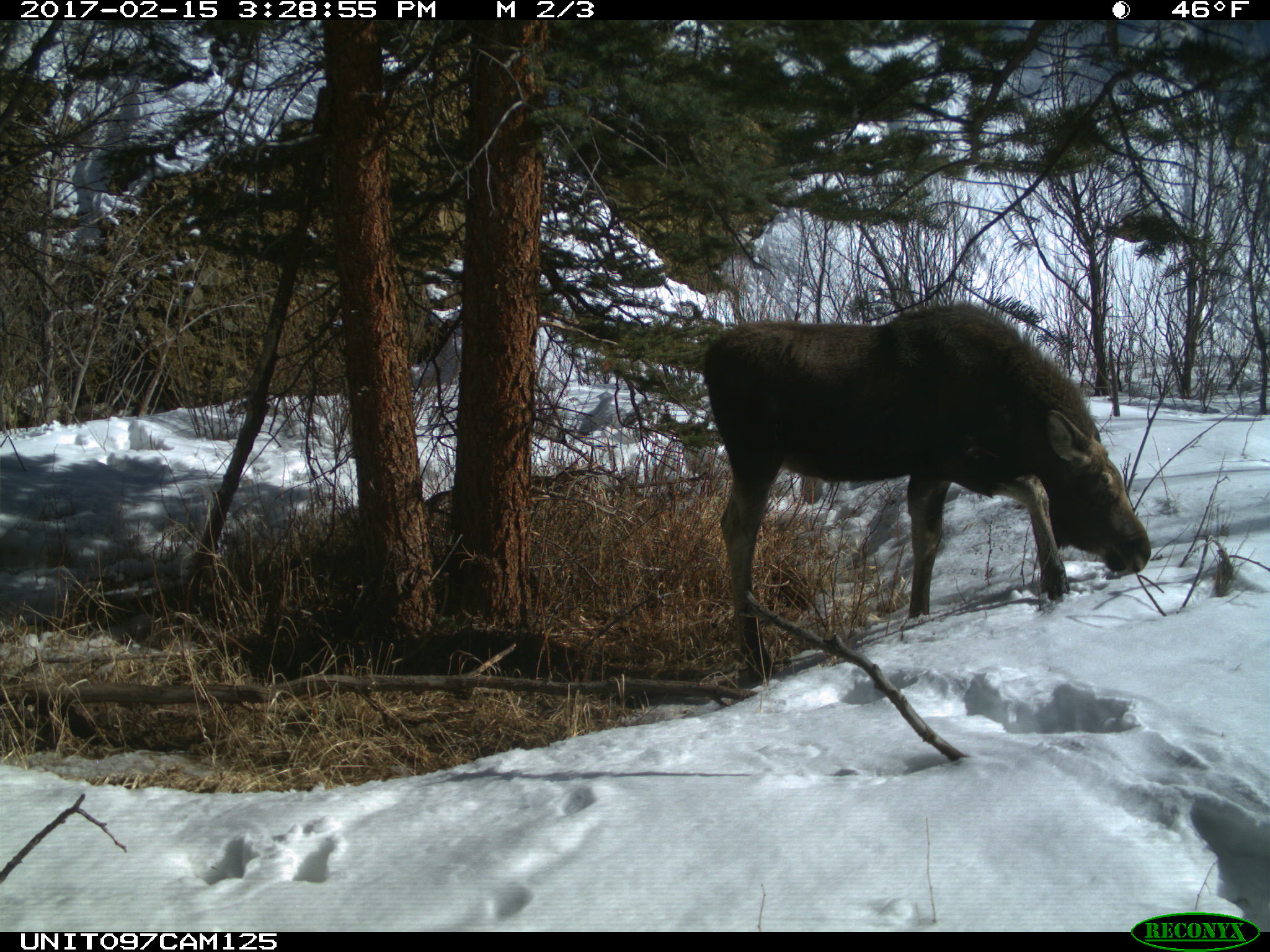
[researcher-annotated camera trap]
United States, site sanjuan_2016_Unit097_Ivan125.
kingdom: Animalia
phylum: Chordata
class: Mammalia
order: Artiodactyla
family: Cervidae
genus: Alces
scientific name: Alces alces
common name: moose